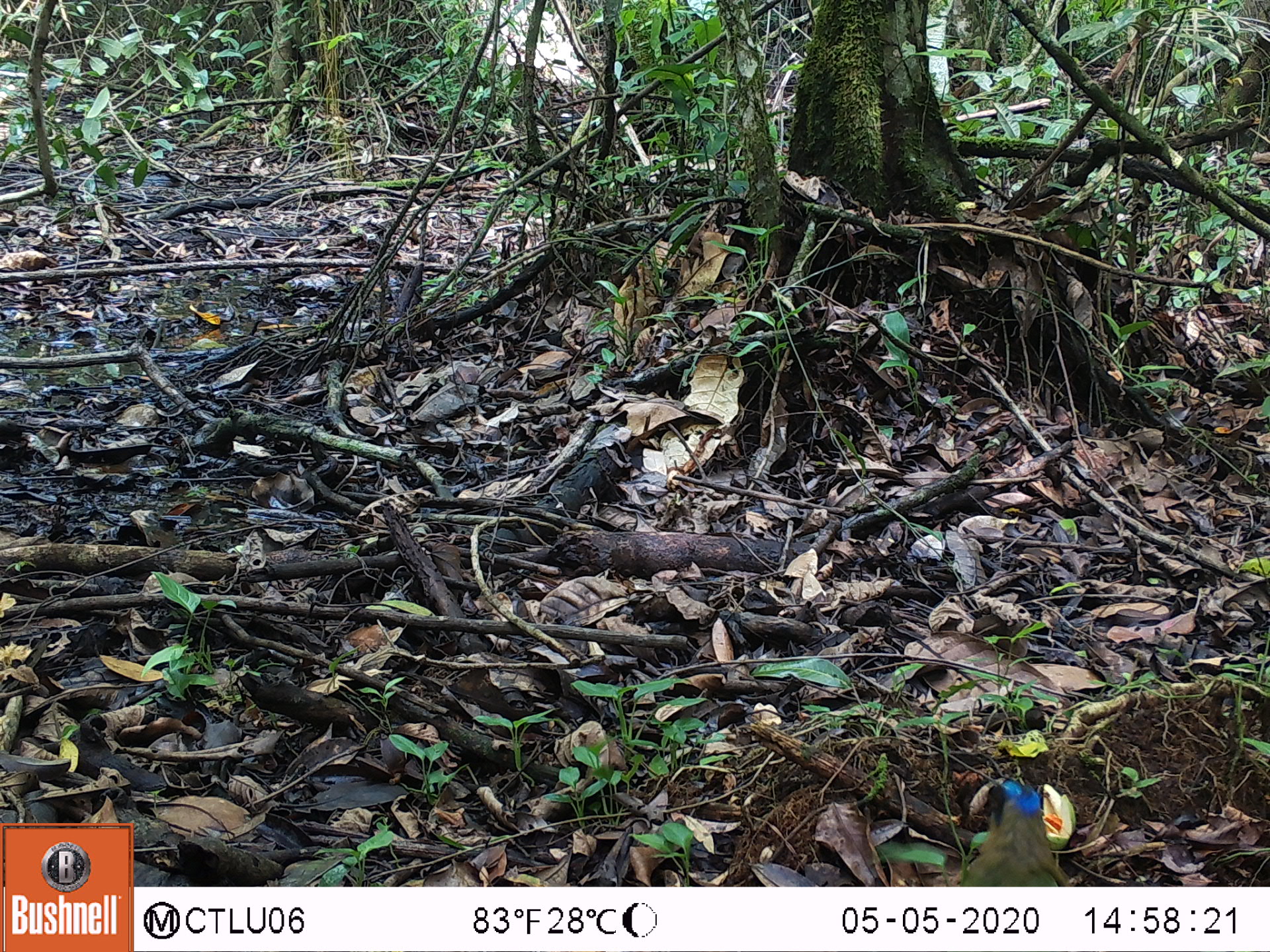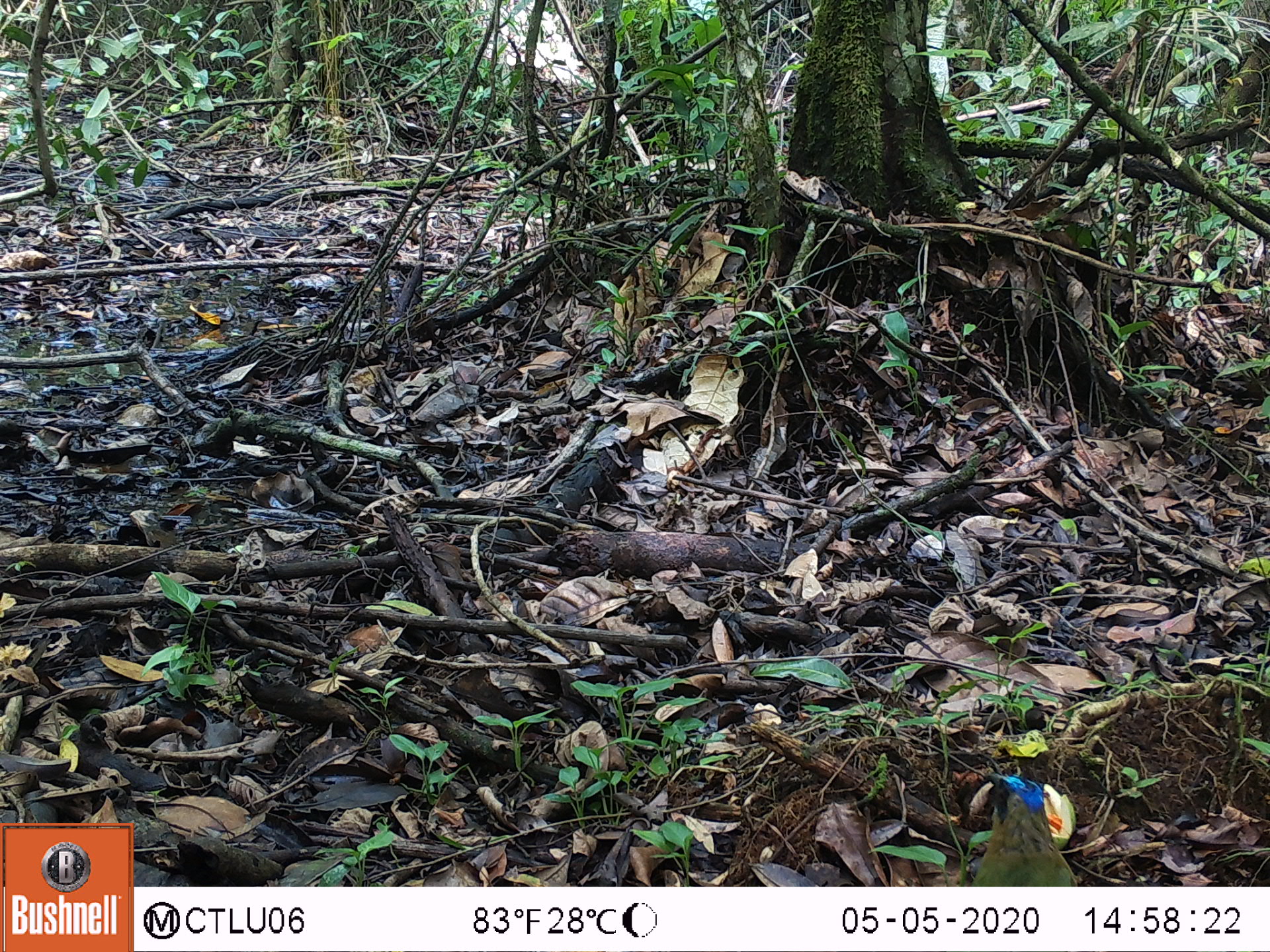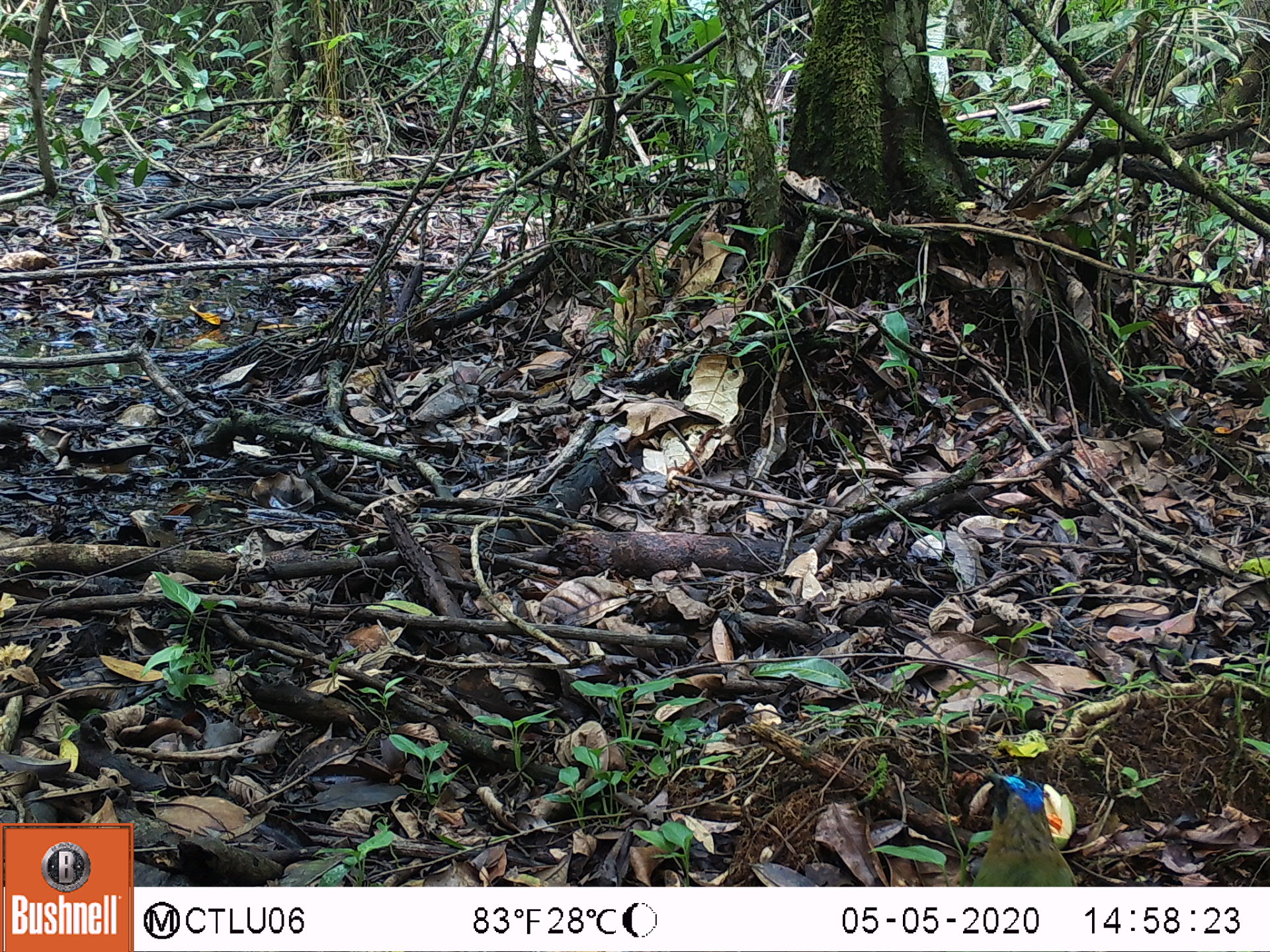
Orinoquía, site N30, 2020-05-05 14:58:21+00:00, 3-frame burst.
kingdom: Animalia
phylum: Chordata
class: Aves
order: Coraciiformes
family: Momotidae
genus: Momotus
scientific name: Momotus momota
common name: amazonian motmot